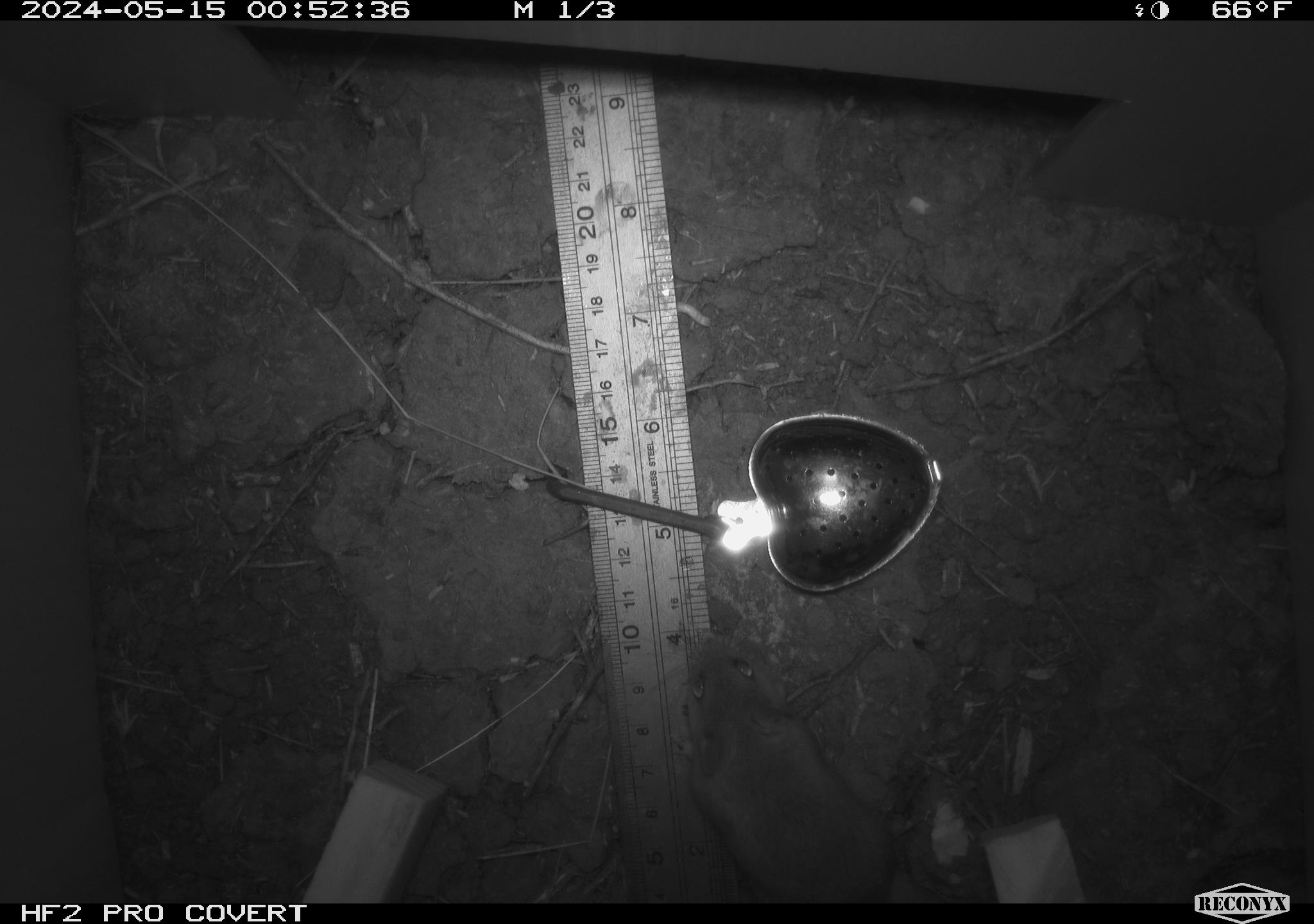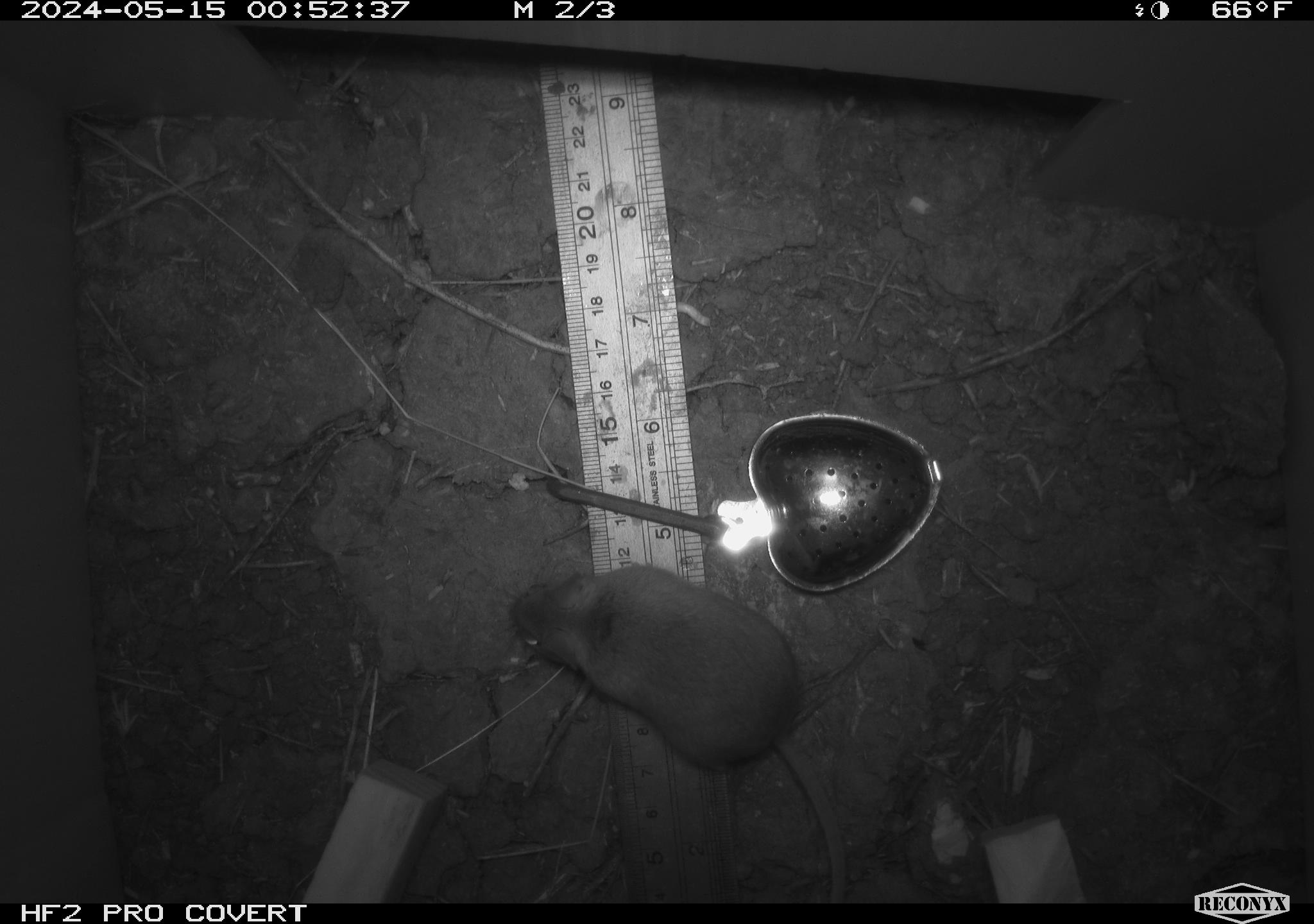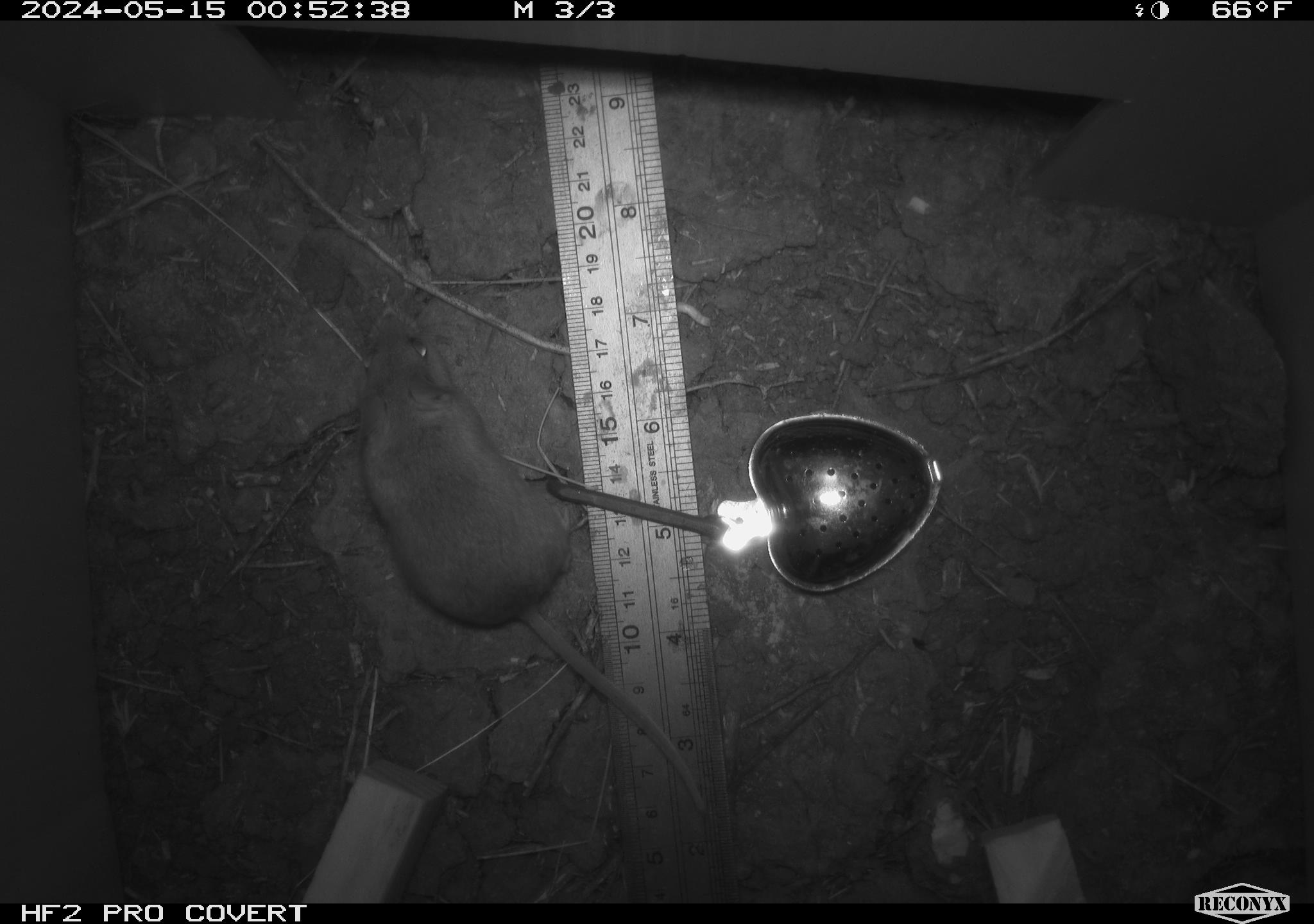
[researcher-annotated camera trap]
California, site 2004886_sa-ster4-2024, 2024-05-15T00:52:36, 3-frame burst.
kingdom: Animalia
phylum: Chordata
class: Mammalia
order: Rodentia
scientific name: Rodentia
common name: mouse species